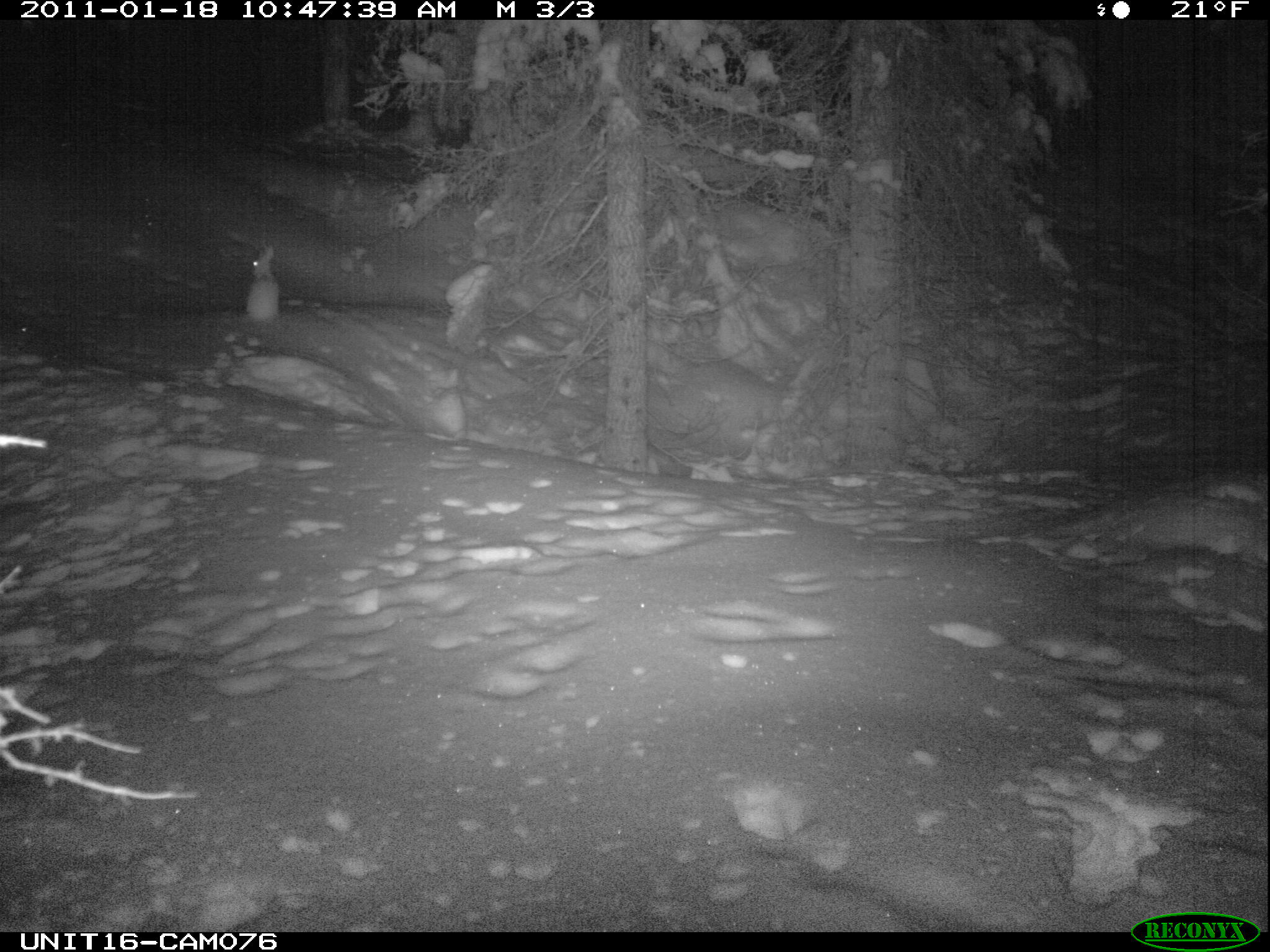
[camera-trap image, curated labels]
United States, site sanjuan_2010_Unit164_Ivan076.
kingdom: Animalia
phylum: Chordata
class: Mammalia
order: Lagomorpha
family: Leporidae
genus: Lepus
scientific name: Lepus americanus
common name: snowshoe hare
Lepus americanus (snowshoe hare).